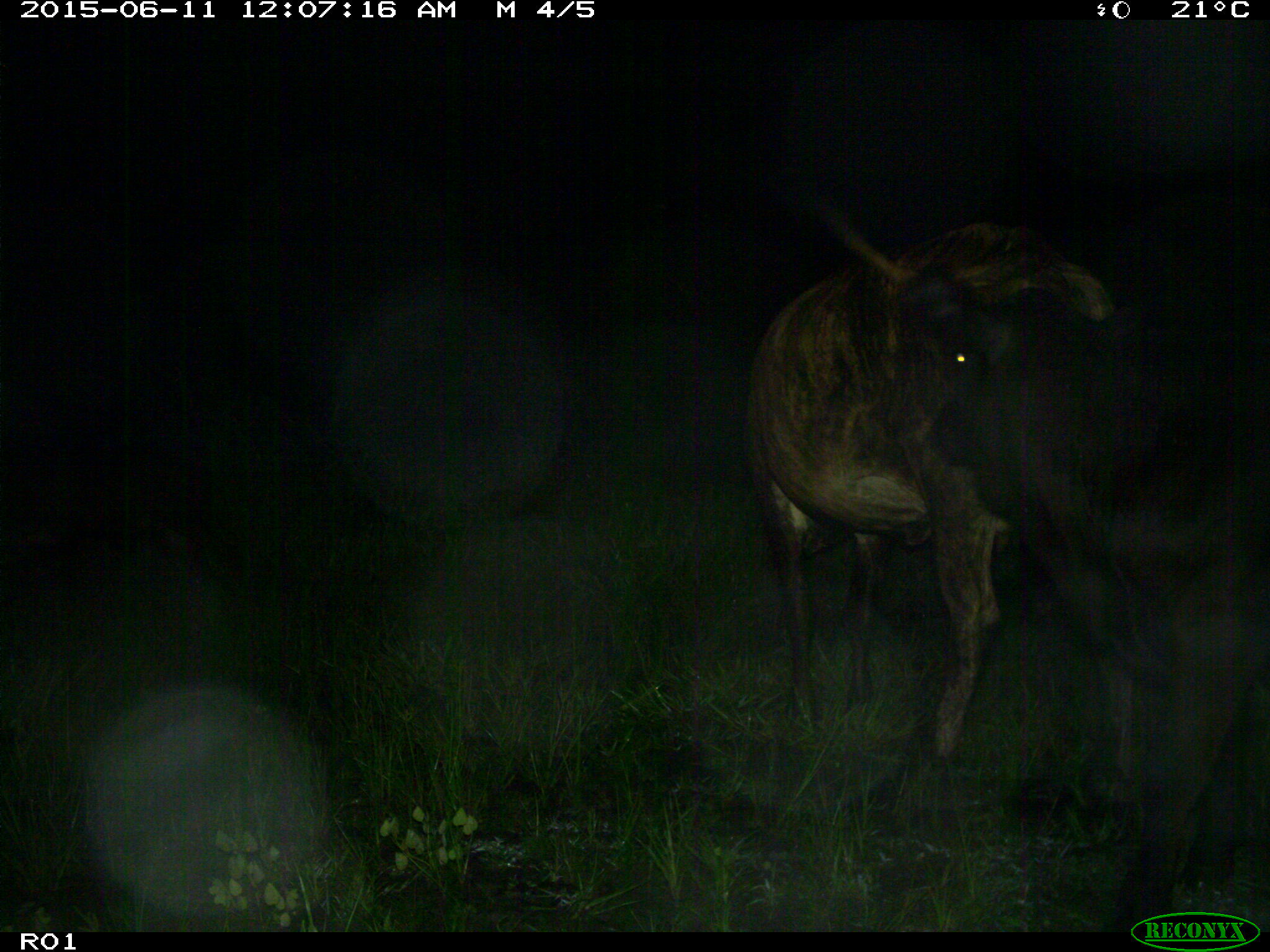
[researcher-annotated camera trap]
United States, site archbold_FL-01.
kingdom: Animalia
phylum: Chordata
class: Mammalia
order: Artiodactyla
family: Bovidae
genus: Bos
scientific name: Bos taurus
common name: domestic cow